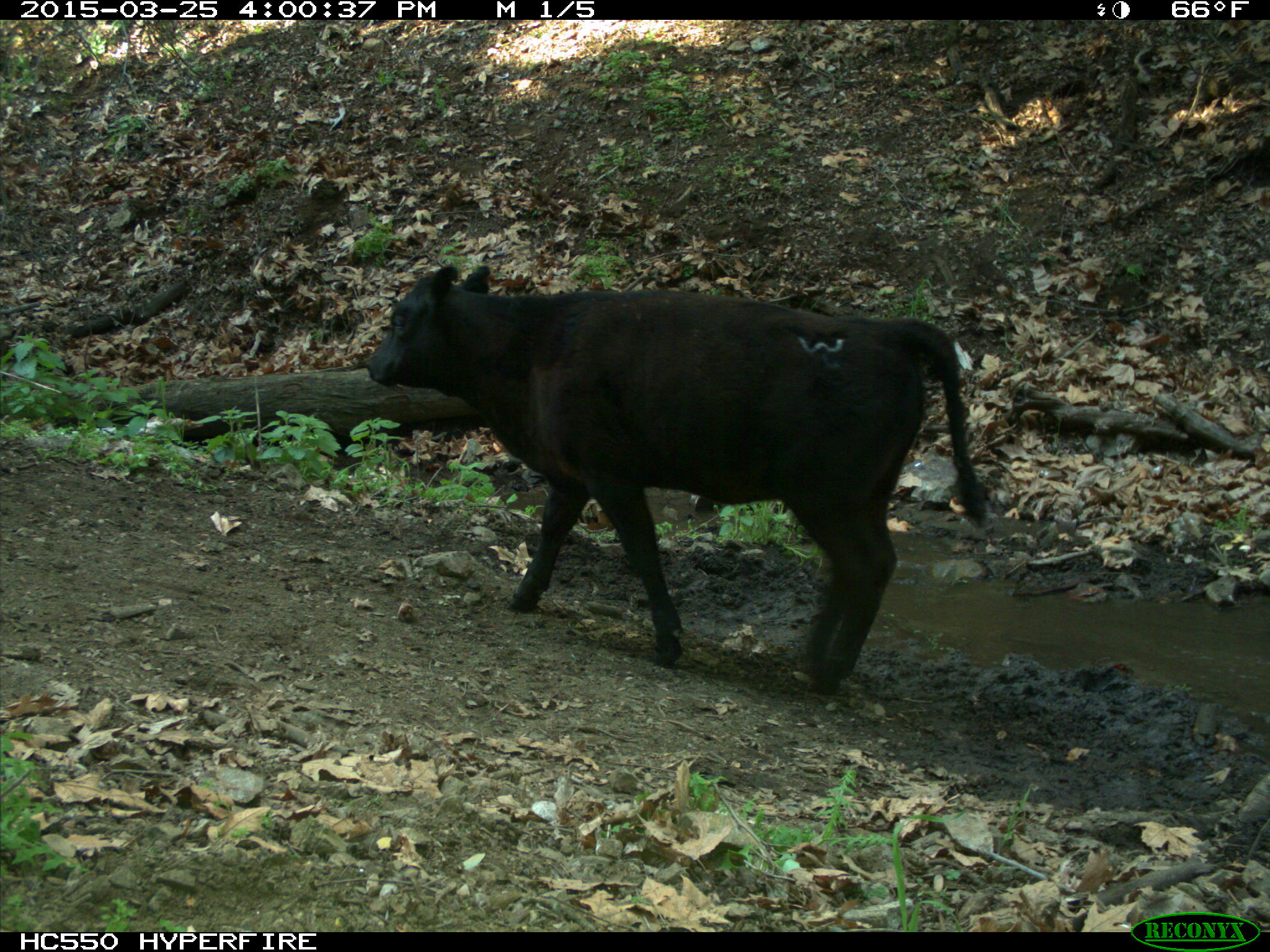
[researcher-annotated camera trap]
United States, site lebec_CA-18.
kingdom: Animalia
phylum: Chordata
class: Mammalia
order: Artiodactyla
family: Bovidae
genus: Bos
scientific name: Bos taurus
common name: domestic cow